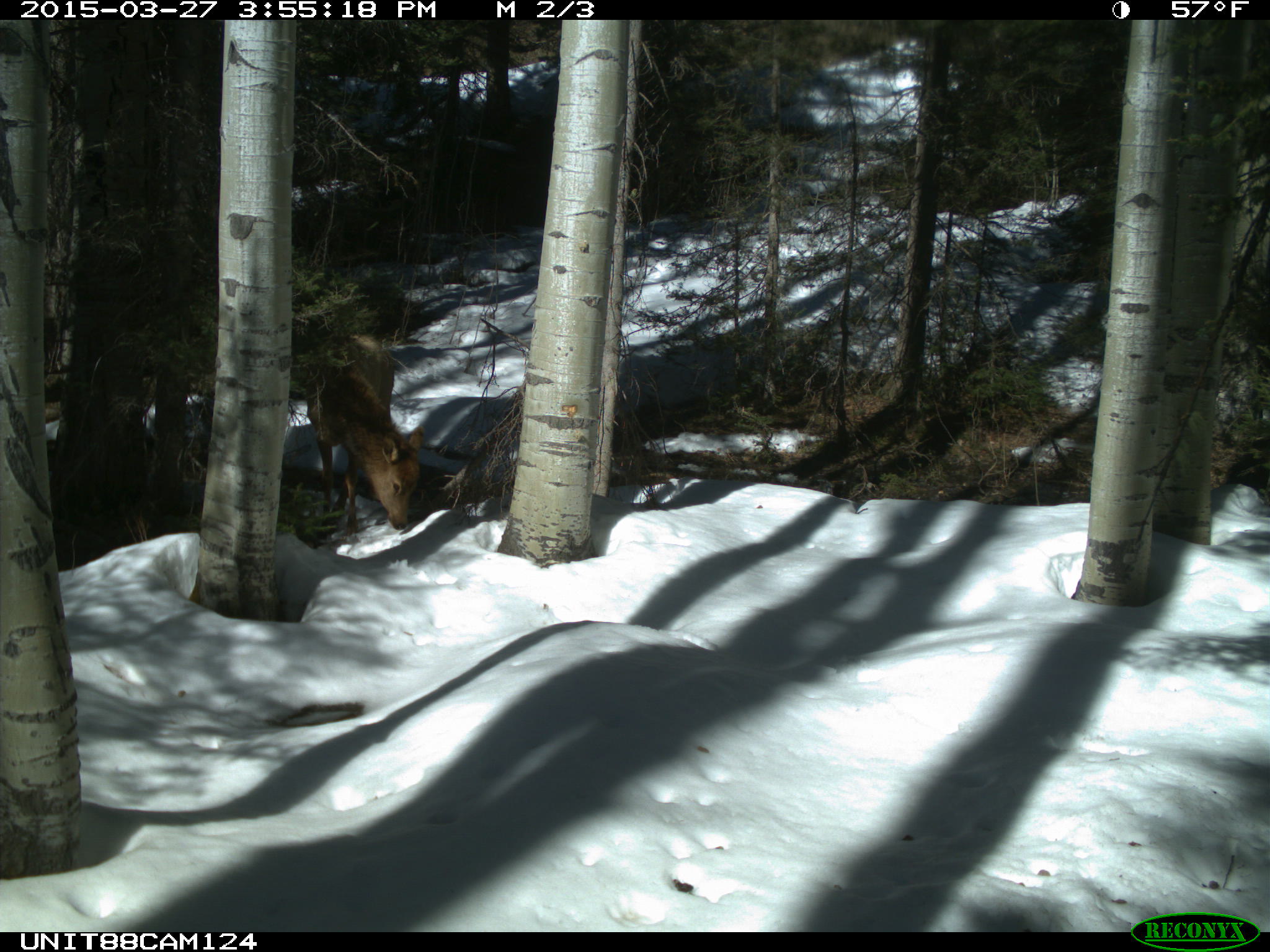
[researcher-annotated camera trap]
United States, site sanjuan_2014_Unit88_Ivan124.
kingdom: Animalia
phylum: Chordata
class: Mammalia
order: Artiodactyla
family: Cervidae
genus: Cervus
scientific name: Cervus elaphus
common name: red deer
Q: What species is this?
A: Cervus elaphus (red deer).